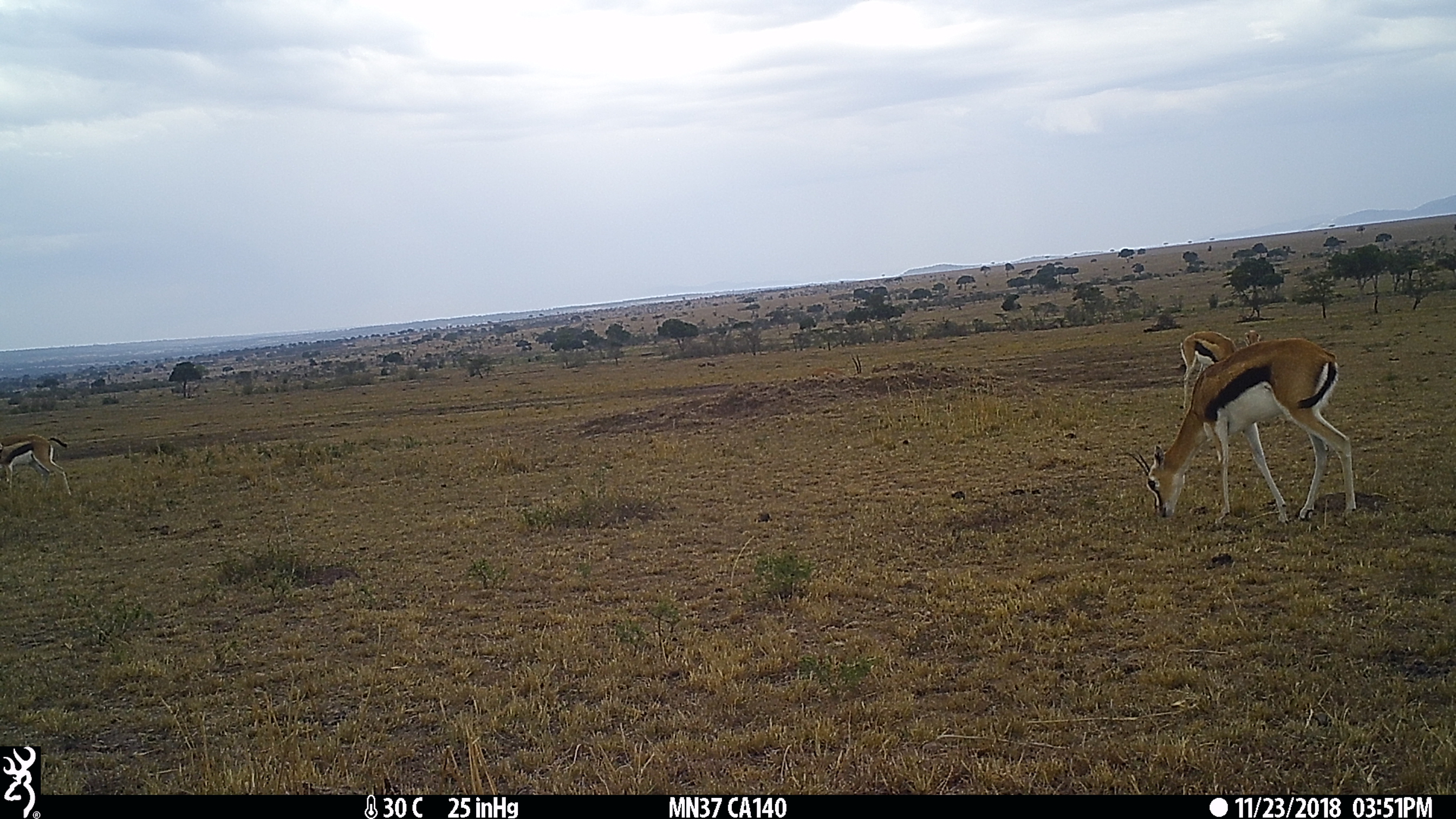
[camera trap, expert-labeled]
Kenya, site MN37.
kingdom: Animalia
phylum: Chordata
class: Mammalia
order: Artiodactyla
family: Bovidae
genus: Eudorcas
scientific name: Eudorcas thomsonii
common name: thomon's gazelle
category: gazelle thomsons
Gazelle thomsons (thomon's gazelle) (Eudorcas thomsonii).